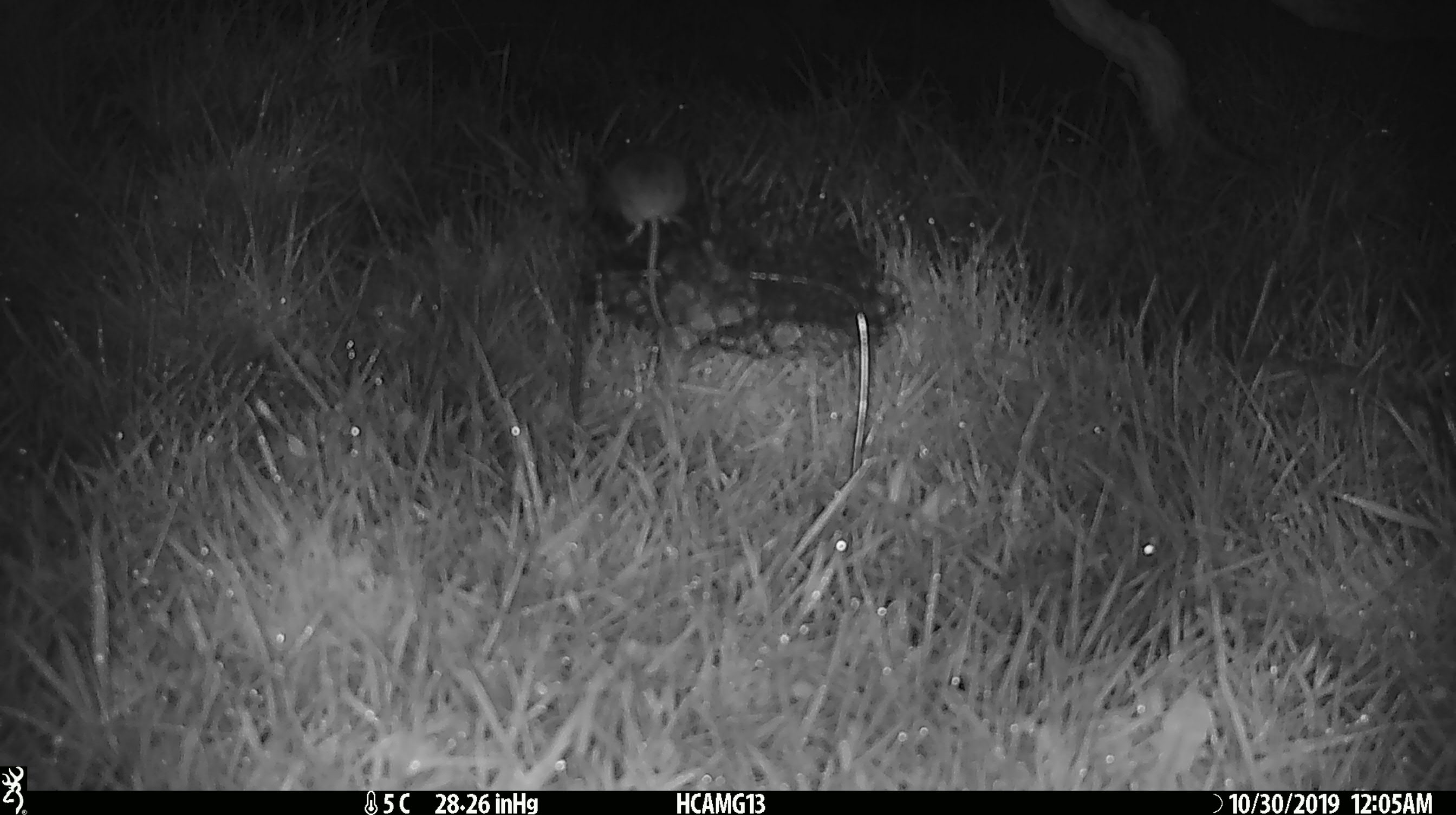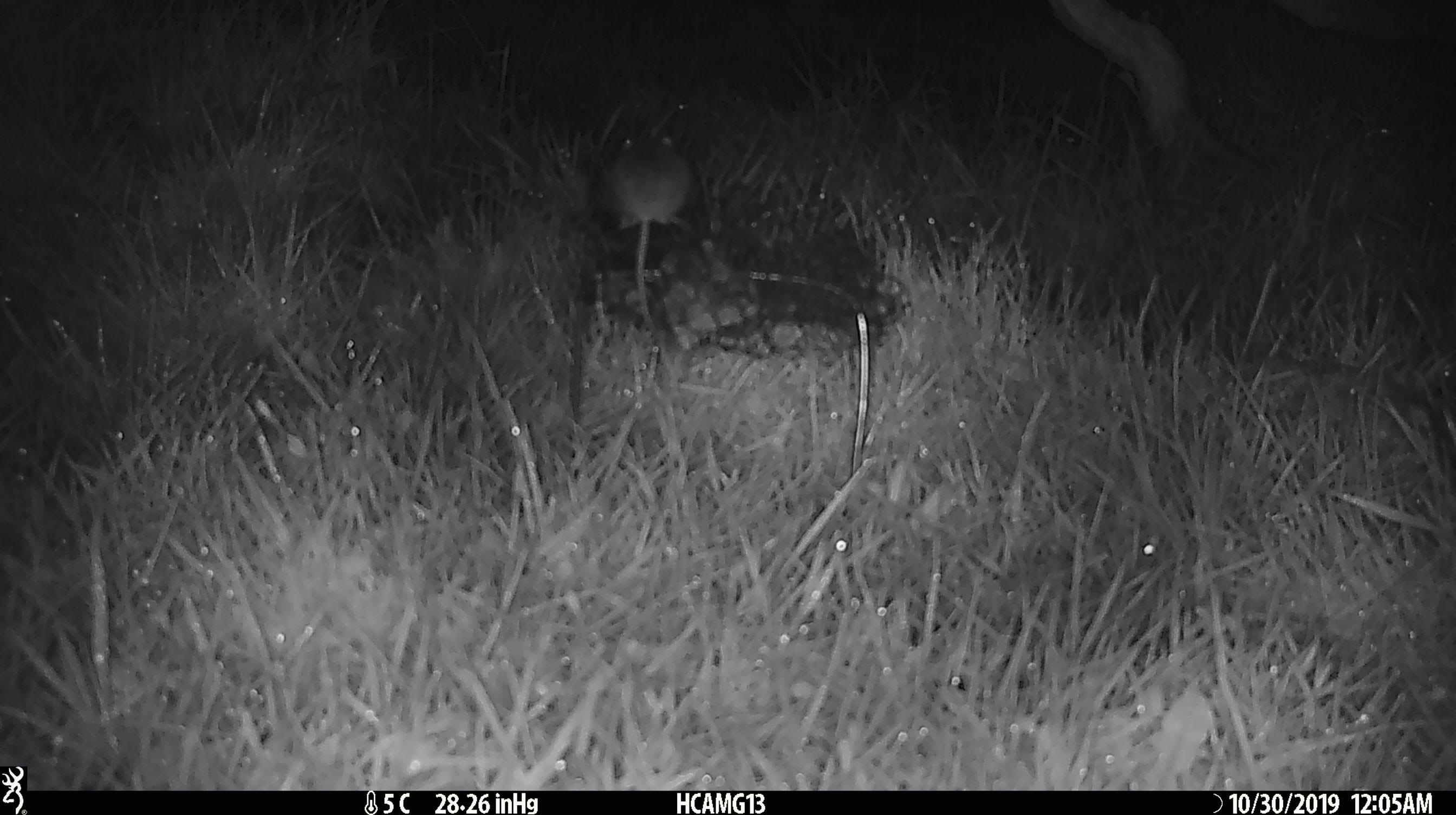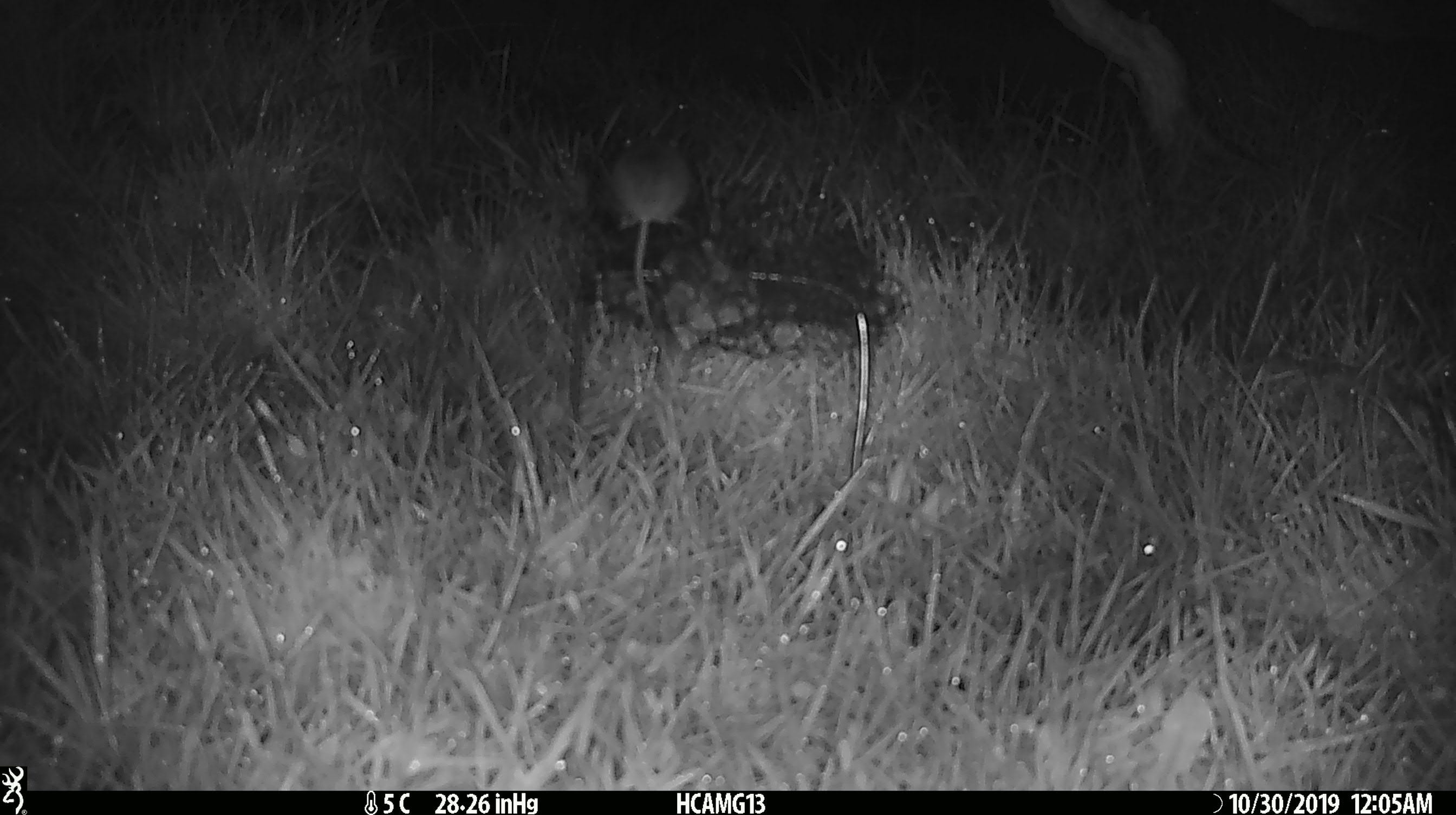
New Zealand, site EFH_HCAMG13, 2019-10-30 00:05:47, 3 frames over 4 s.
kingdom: Animalia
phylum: Chordata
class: Mammalia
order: Rodentia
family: Muridae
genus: Mus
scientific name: Mus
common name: mouse